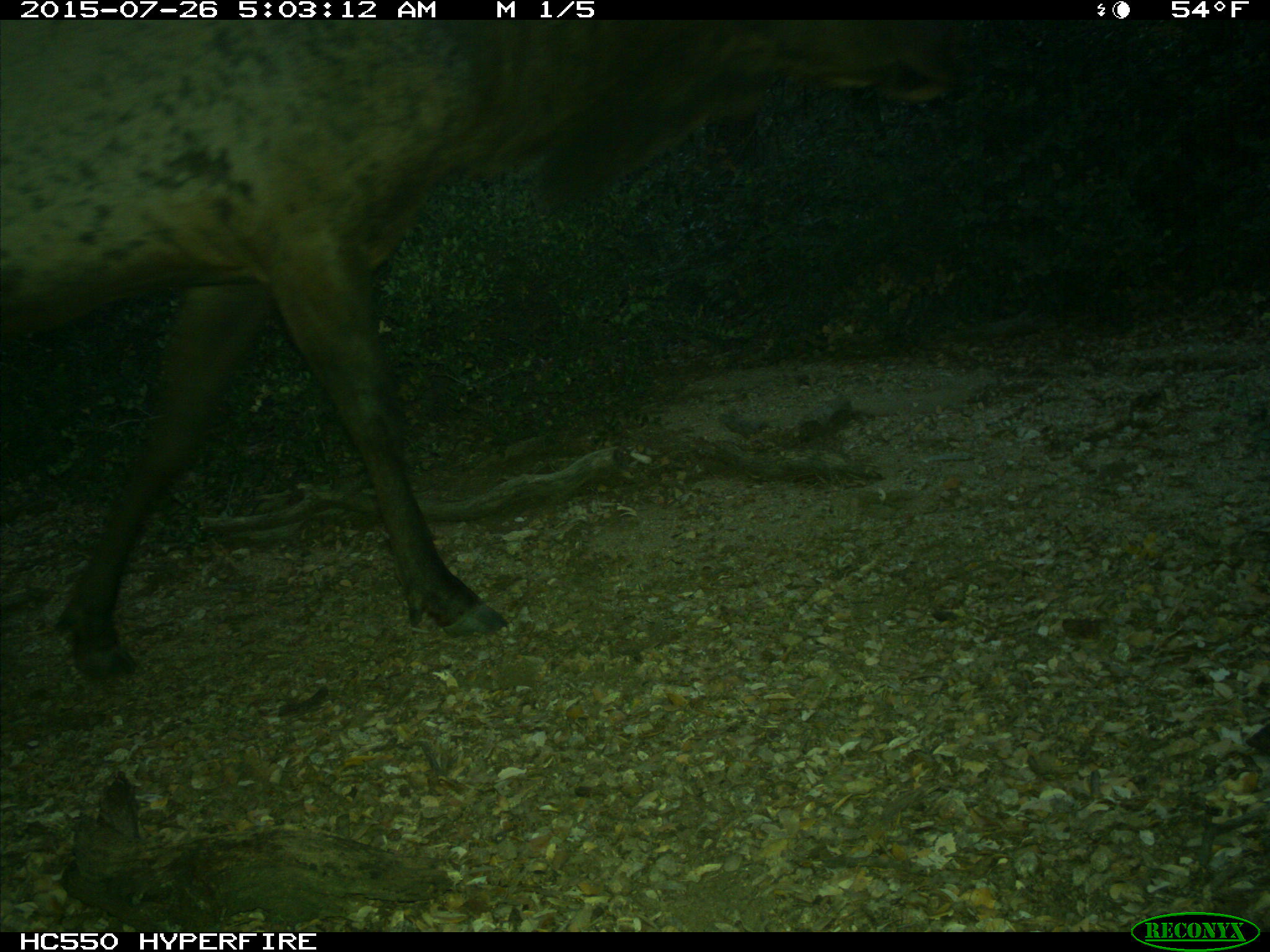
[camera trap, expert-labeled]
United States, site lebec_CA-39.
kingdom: Animalia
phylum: Chordata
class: Mammalia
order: Artiodactyla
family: Cervidae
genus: Cervus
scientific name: Cervus canadensis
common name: elk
Cervus canadensis (elk).